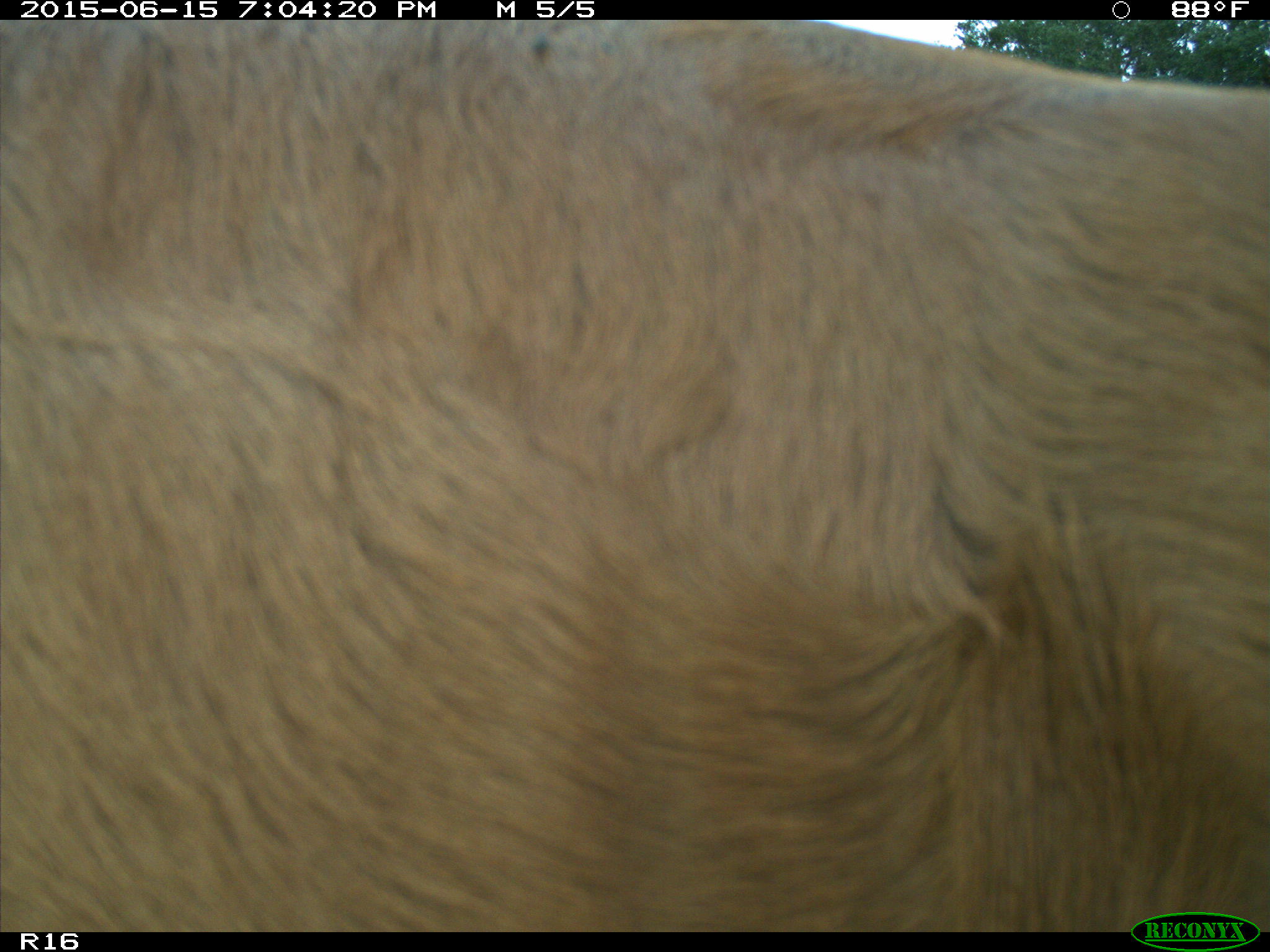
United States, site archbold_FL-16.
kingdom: Animalia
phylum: Chordata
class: Mammalia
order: Artiodactyla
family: Bovidae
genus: Bos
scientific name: Bos taurus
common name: domestic cow